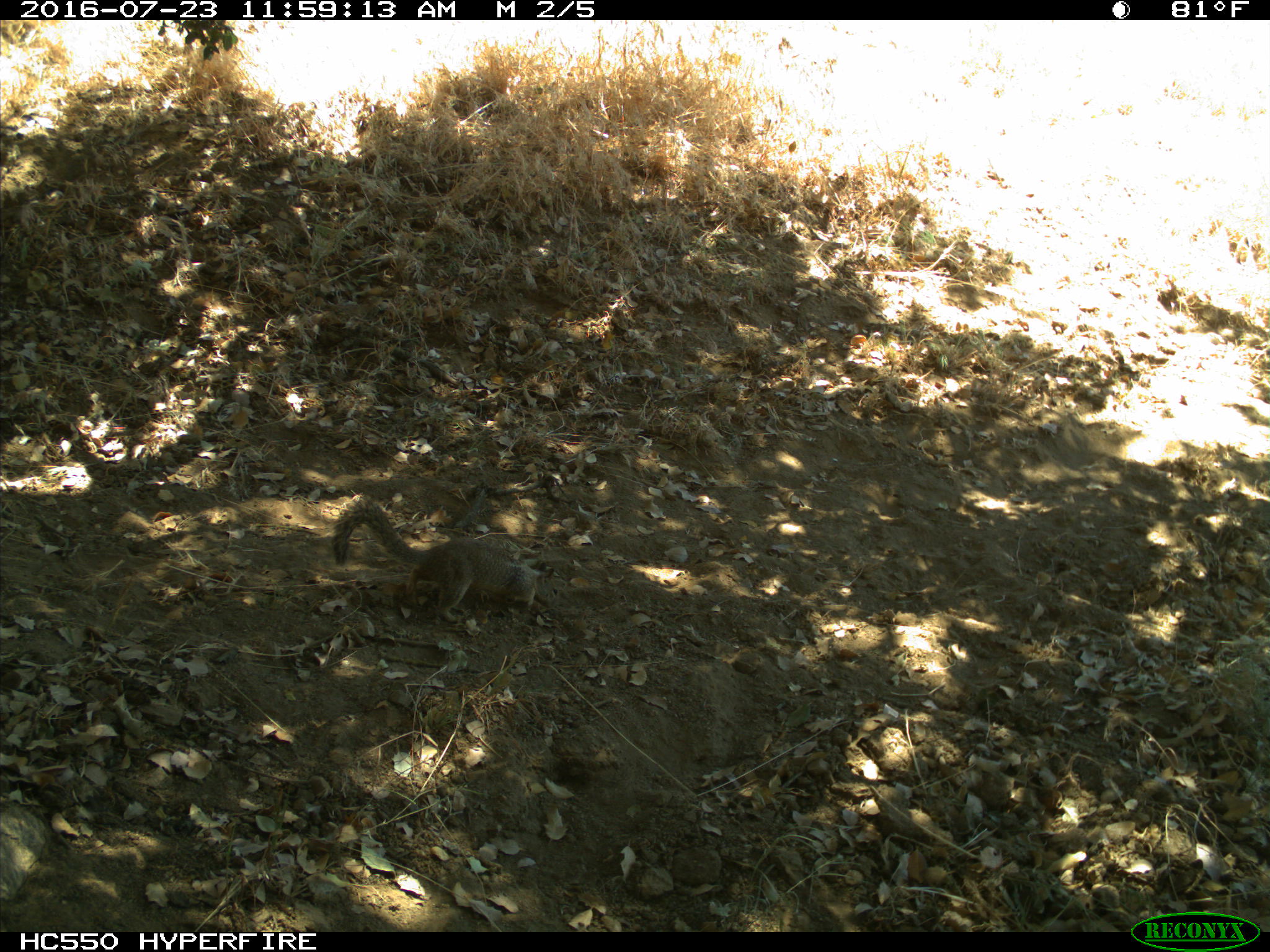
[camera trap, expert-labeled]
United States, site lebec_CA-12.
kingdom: Animalia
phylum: Chordata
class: Mammalia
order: Rodentia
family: Sciuridae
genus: Otospermophilus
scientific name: Otospermophilus beecheyi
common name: california ground squirrel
Otospermophilus beecheyi (california ground squirrel).